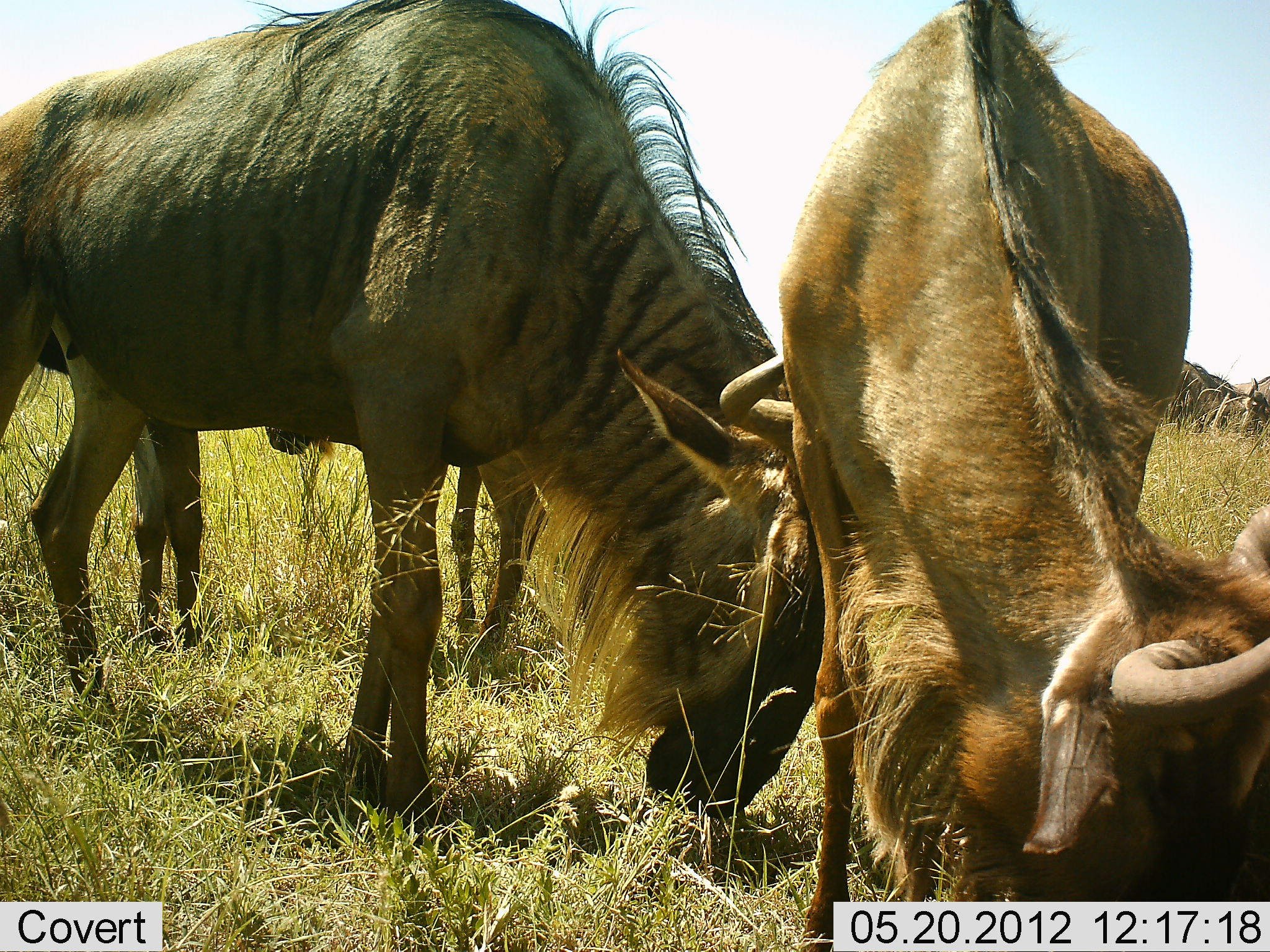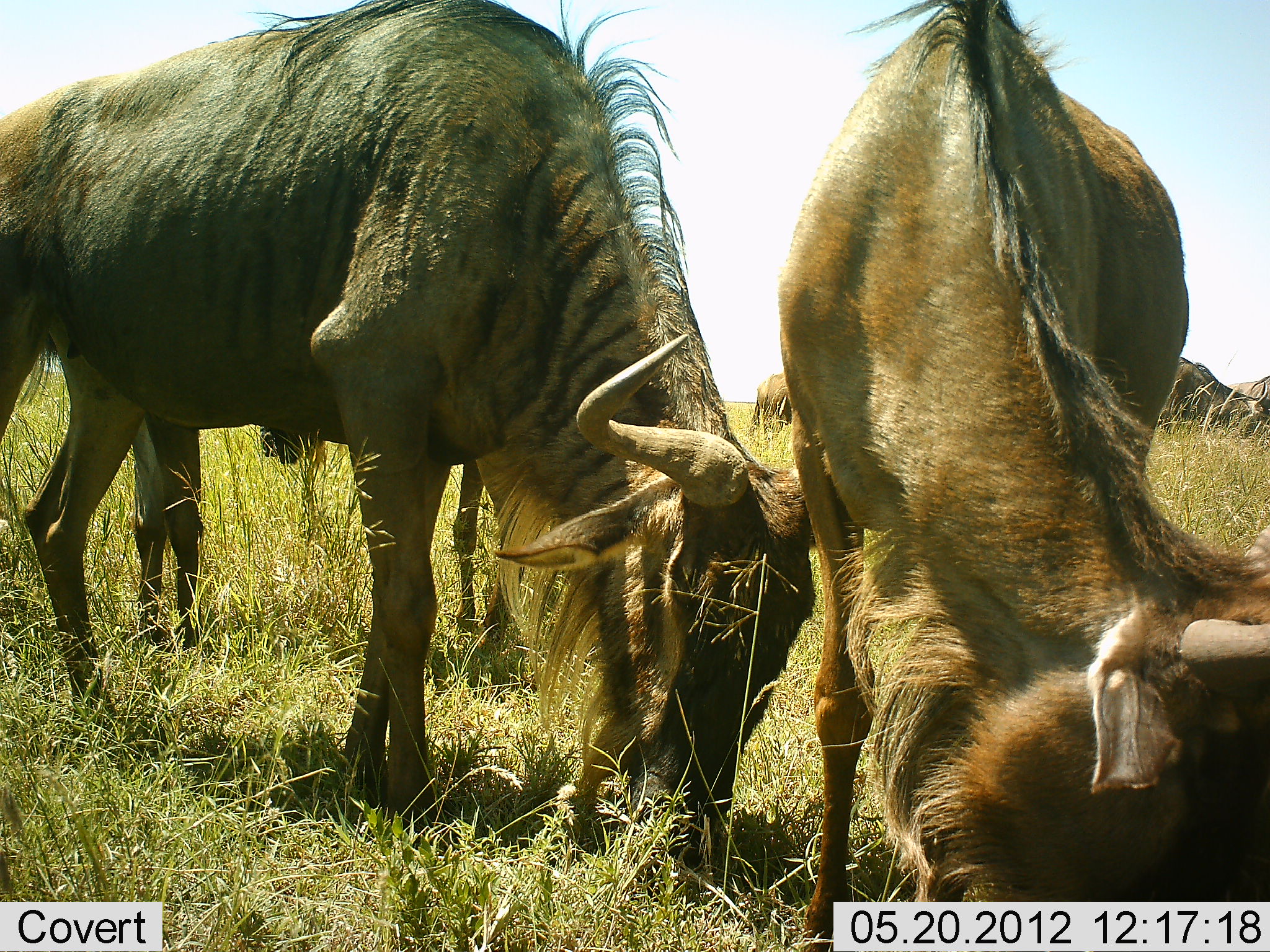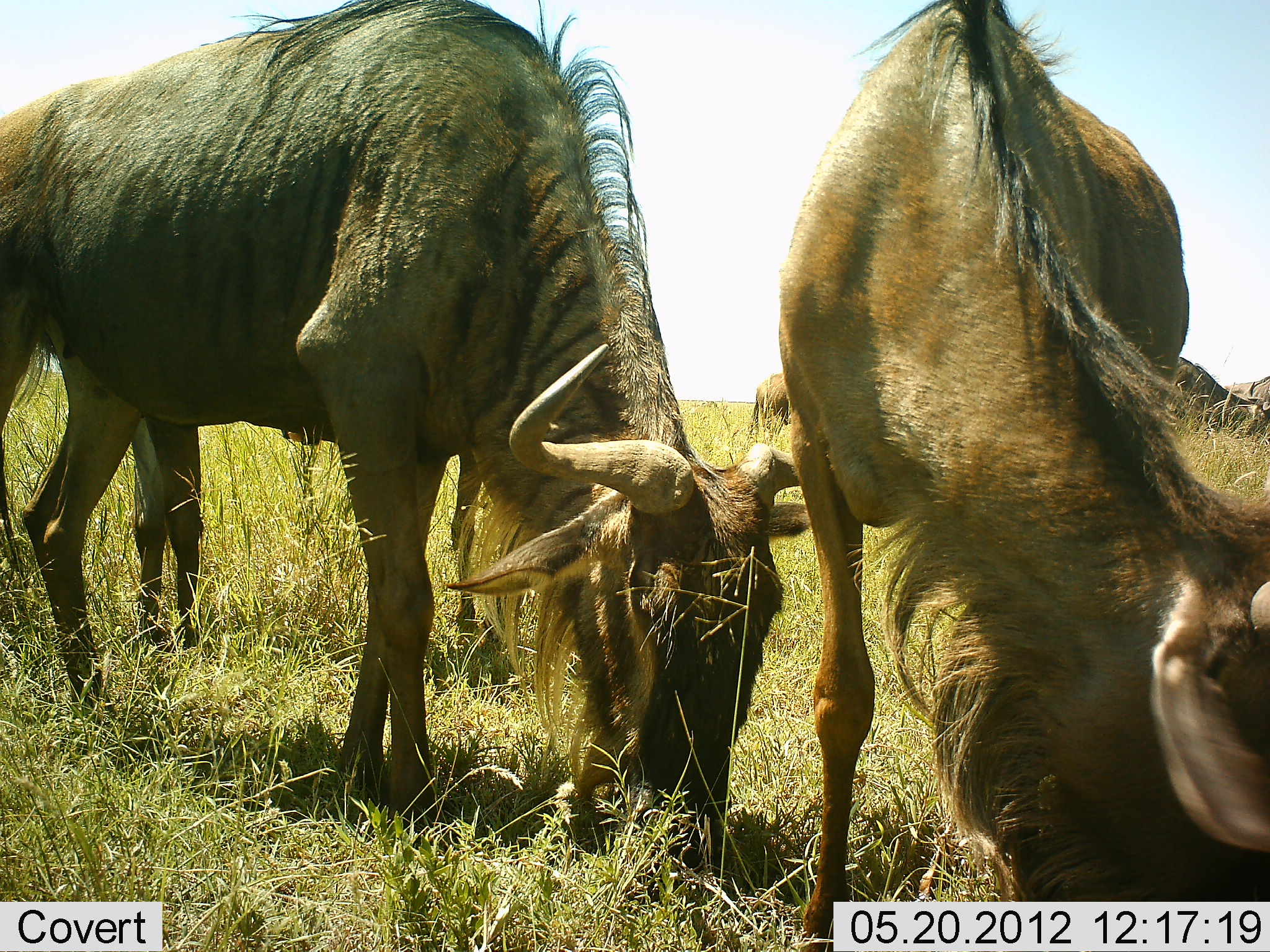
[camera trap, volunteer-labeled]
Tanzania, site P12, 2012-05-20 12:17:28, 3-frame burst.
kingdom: Animalia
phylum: Chordata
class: Mammalia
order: Artiodactyla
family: Bovidae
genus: Connochaetes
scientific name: Connochaetes taurinus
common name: blue wildebeest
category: wildebeest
Wildebeest (blue wildebeest) (Connochaetes taurinus), count 6. Behavior (volunteer vote fractions): standing 20%, resting 0%, moving 0%, interacting 0%. Young present (vote fraction): 0%. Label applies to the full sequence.